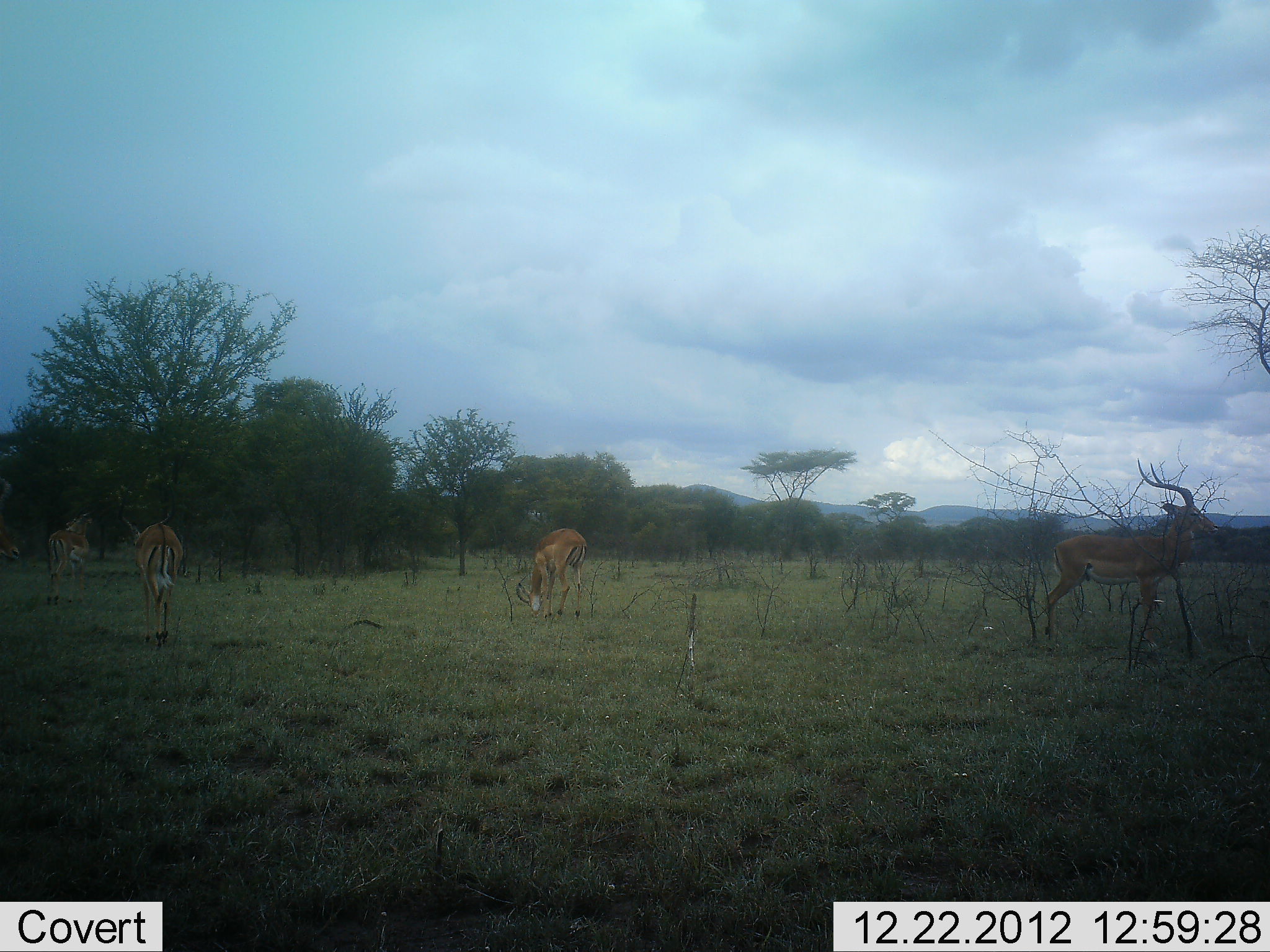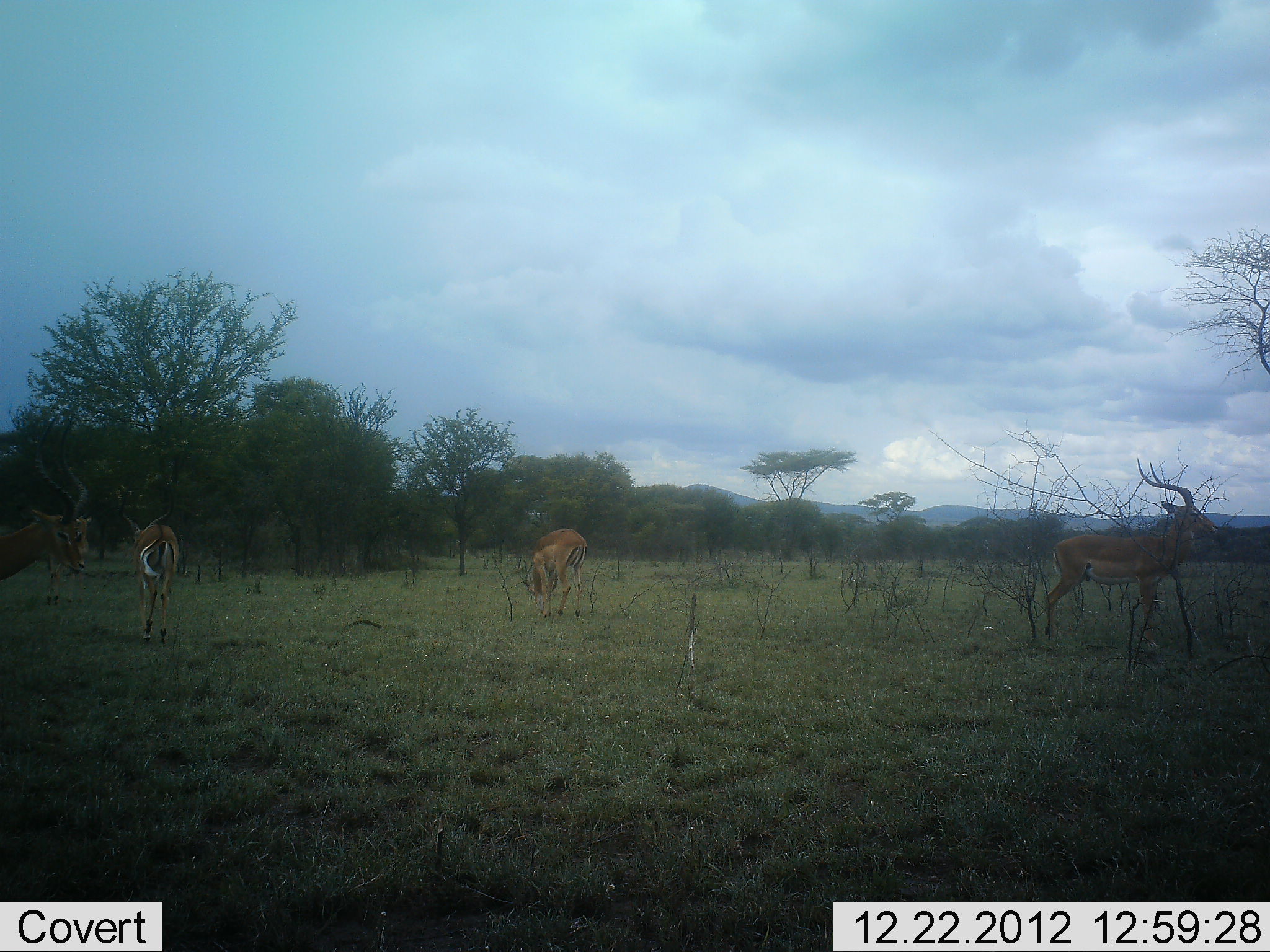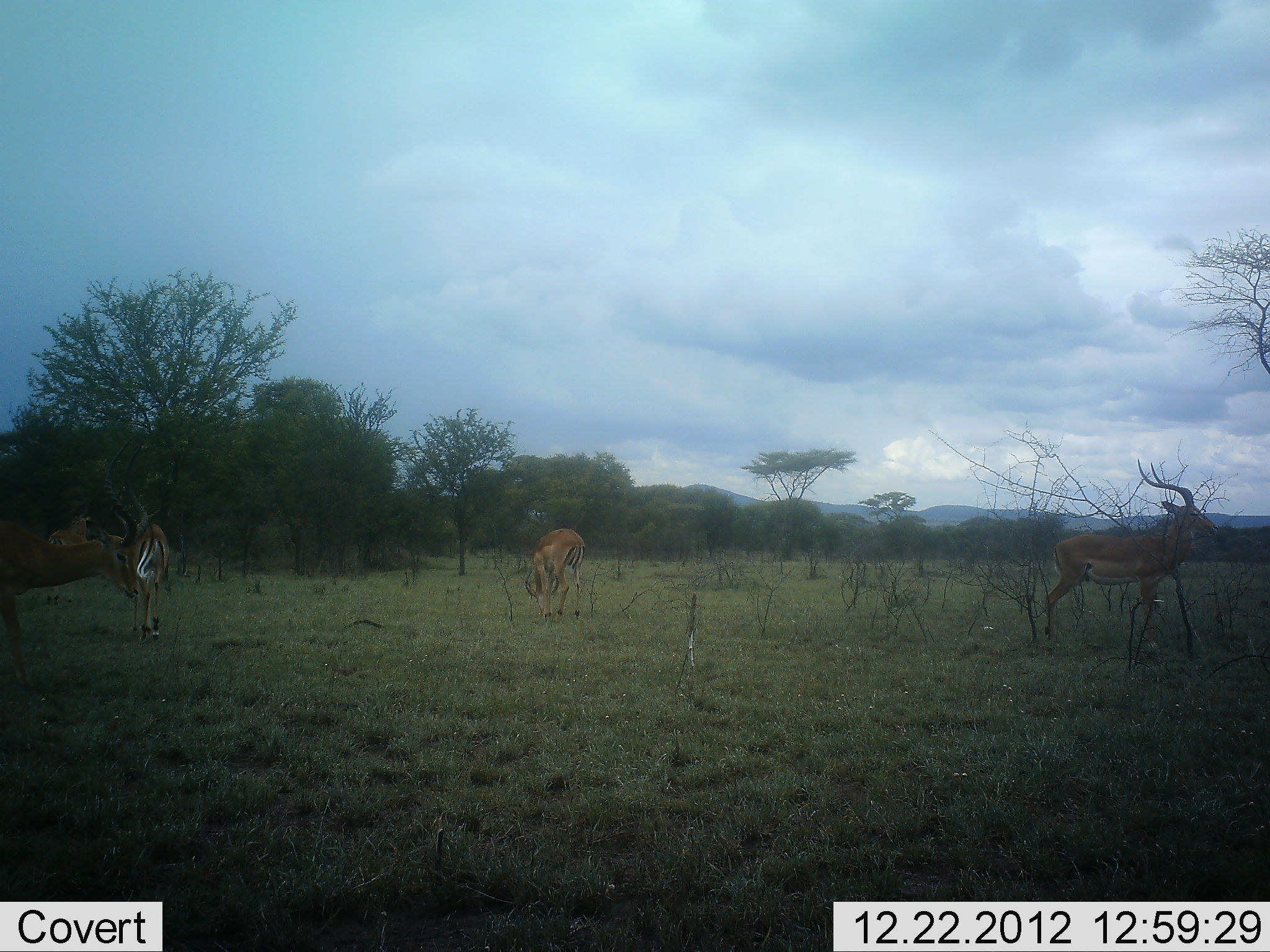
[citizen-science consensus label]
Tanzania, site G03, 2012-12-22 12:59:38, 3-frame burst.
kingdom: Animalia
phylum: Chordata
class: Mammalia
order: Artiodactyla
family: Bovidae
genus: Aepyceros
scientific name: Aepyceros melampus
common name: impala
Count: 5.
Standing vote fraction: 80%.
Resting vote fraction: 3%.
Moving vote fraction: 68%.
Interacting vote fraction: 0%.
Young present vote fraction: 0%.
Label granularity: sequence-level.